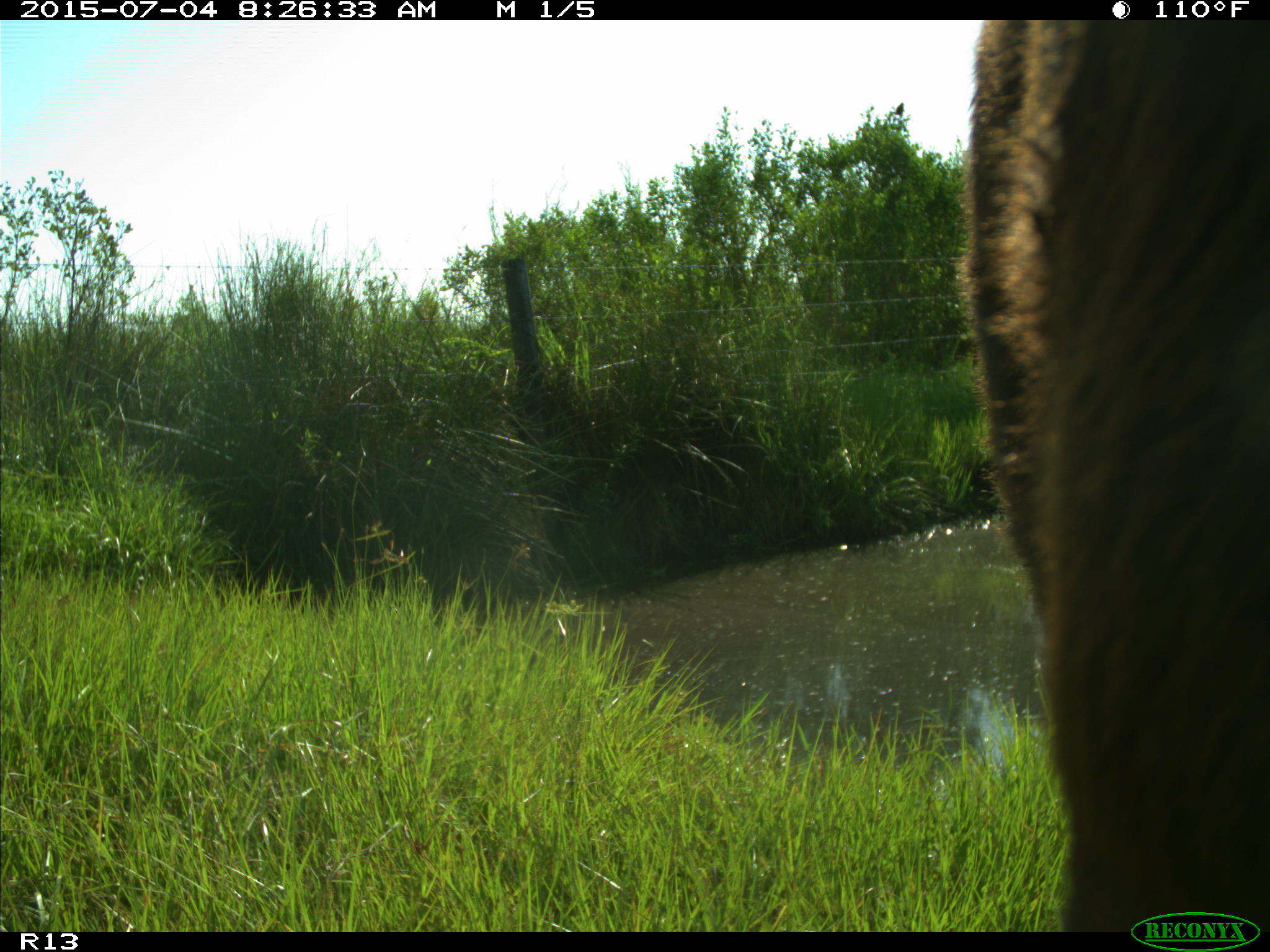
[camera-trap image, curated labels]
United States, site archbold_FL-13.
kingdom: Animalia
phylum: Chordata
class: Mammalia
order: Artiodactyla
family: Bovidae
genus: Bos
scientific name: Bos taurus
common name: domestic cow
Bos taurus (domestic cow).